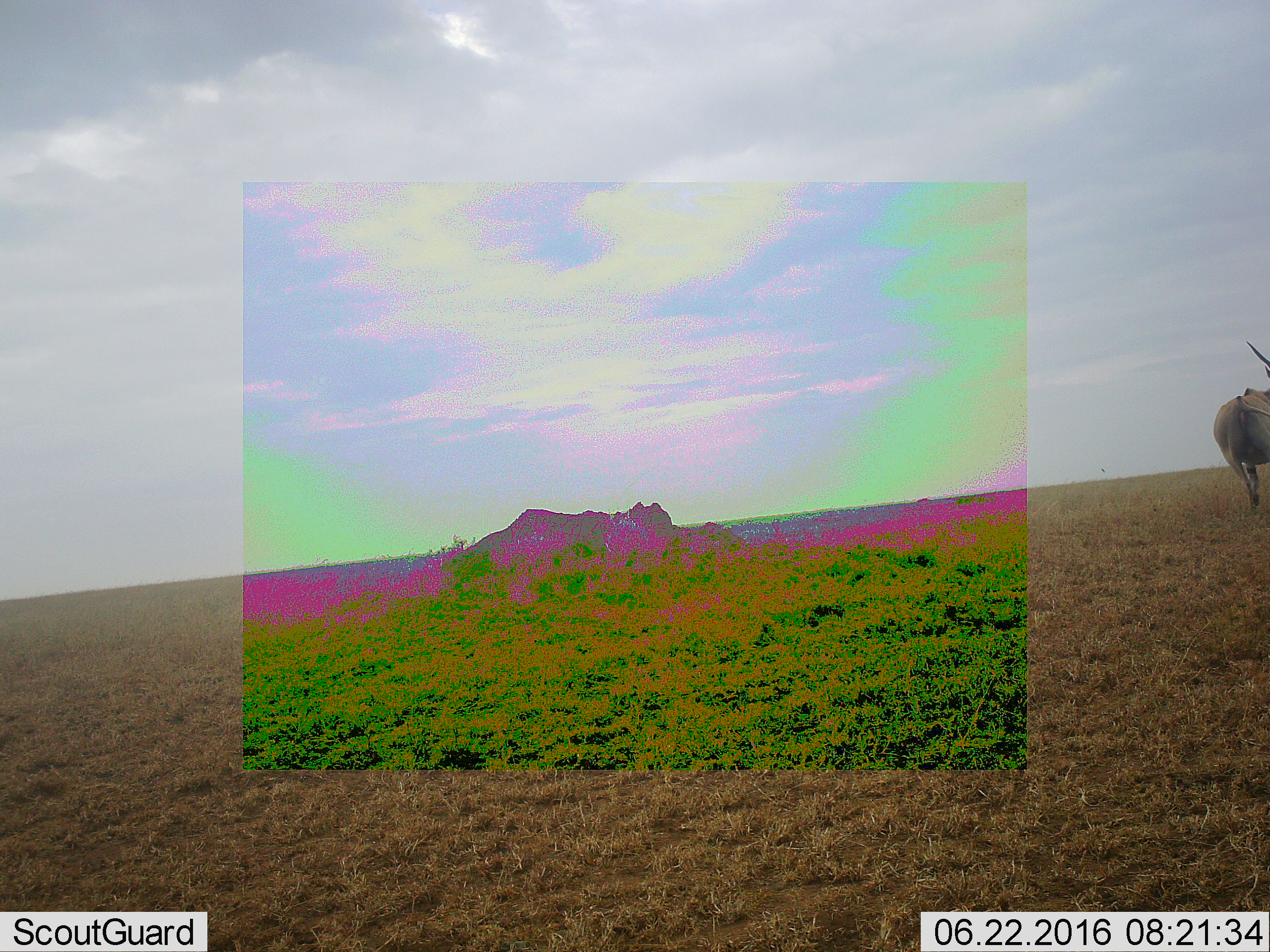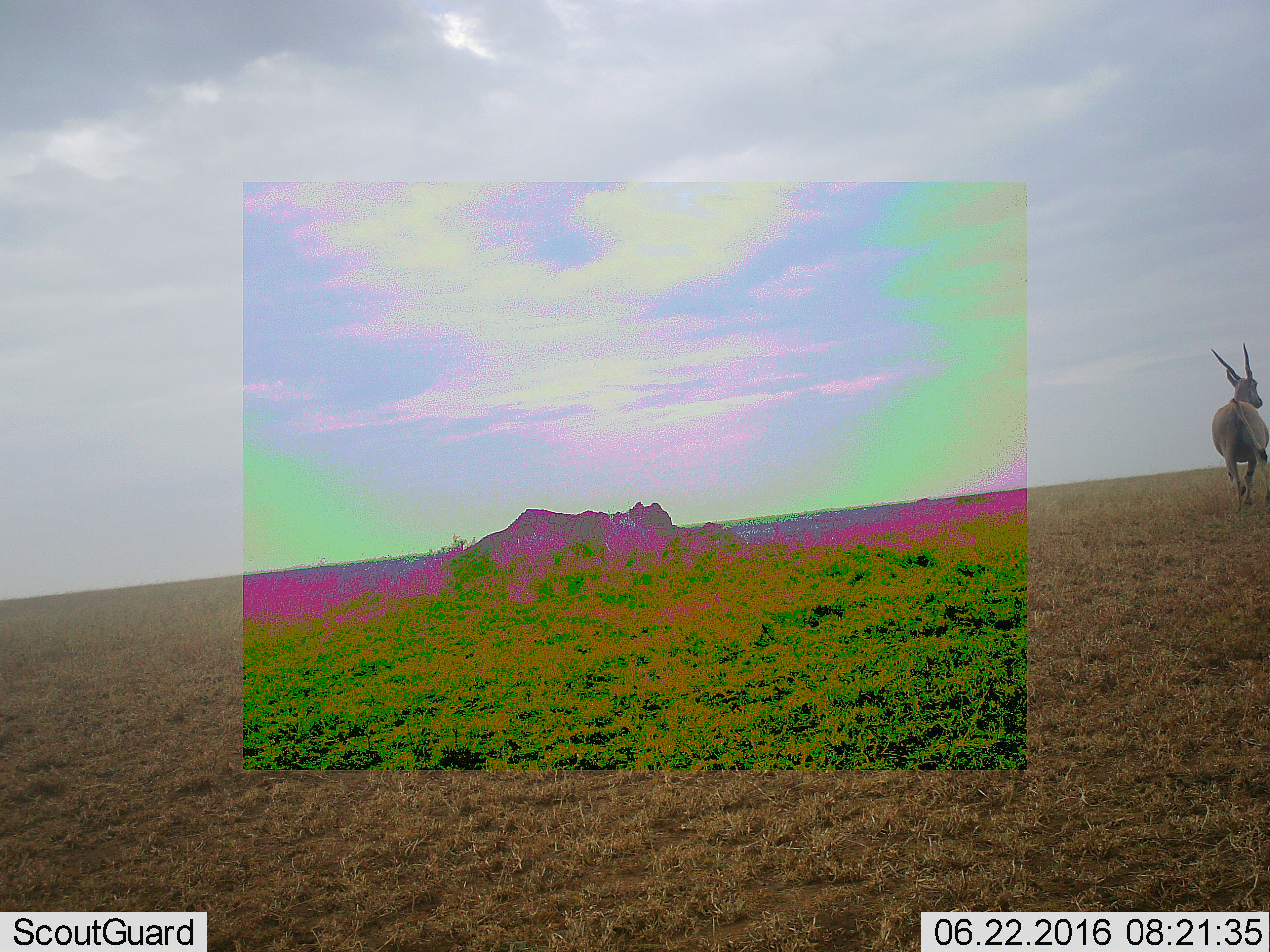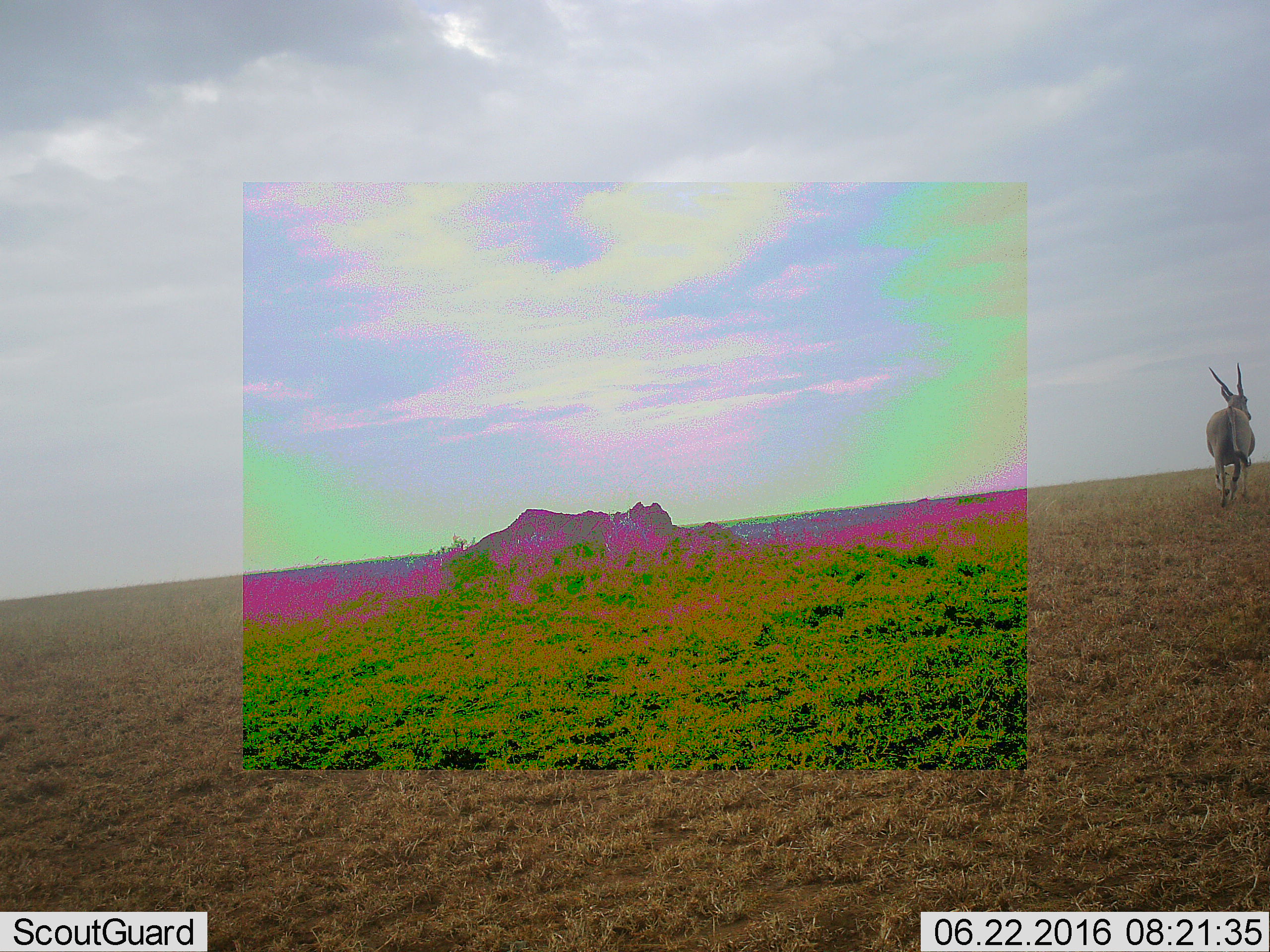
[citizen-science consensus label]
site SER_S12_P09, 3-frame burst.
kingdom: Animalia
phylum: Chordata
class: Mammalia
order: Artiodactyla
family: Bovidae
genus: Tragelaphus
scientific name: Tragelaphus oryx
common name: eland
Eland (Tragelaphus oryx), count 1. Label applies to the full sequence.